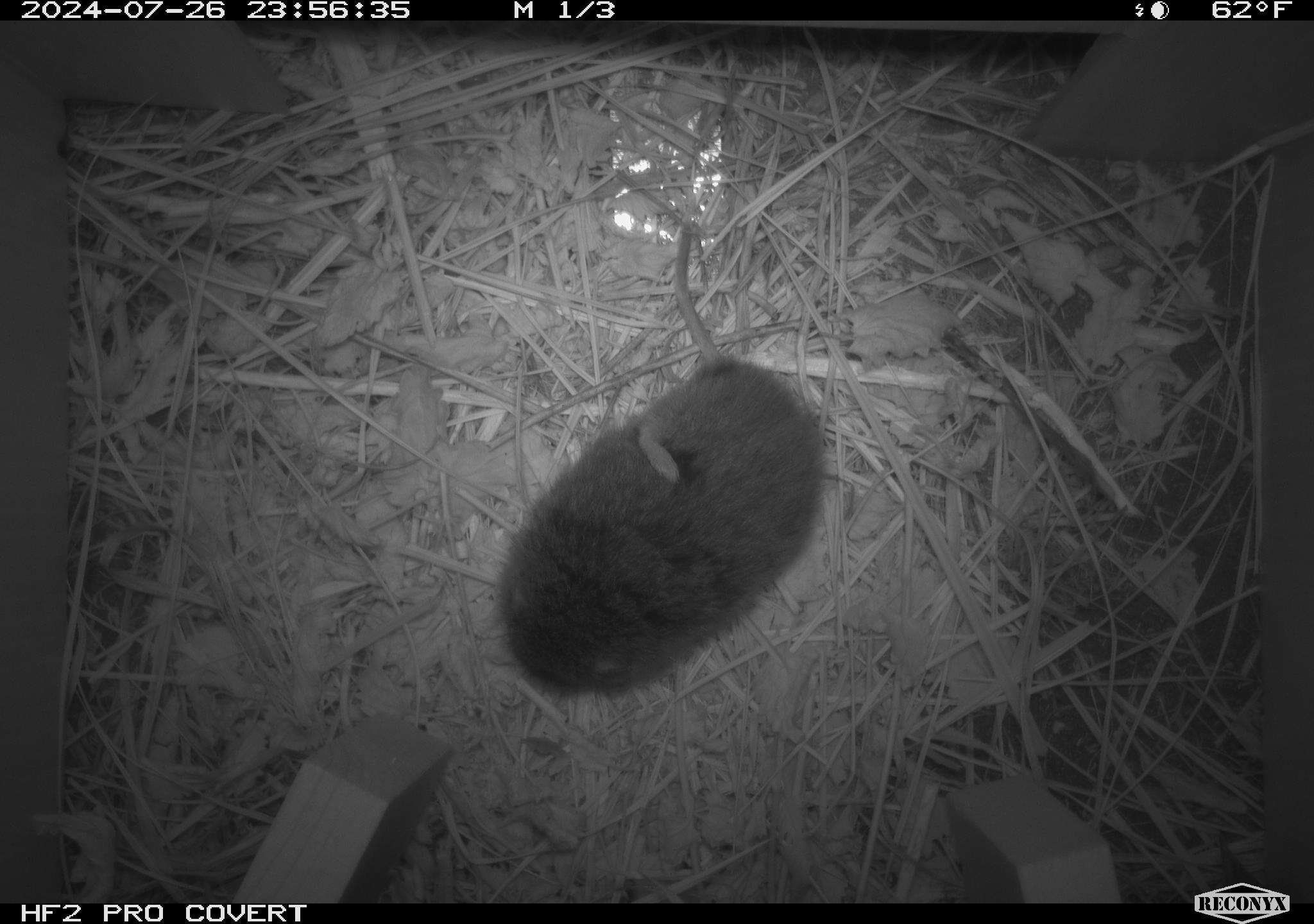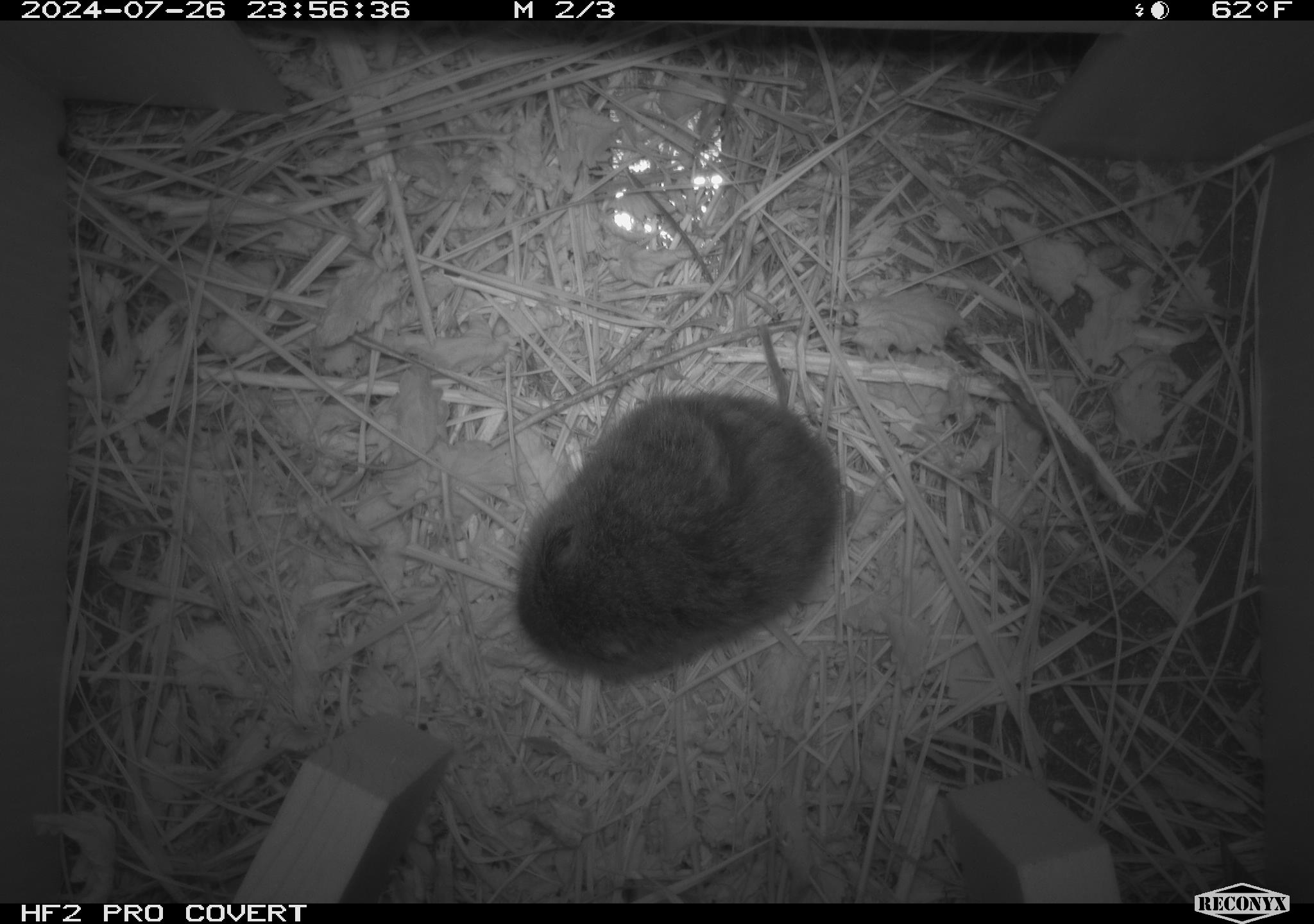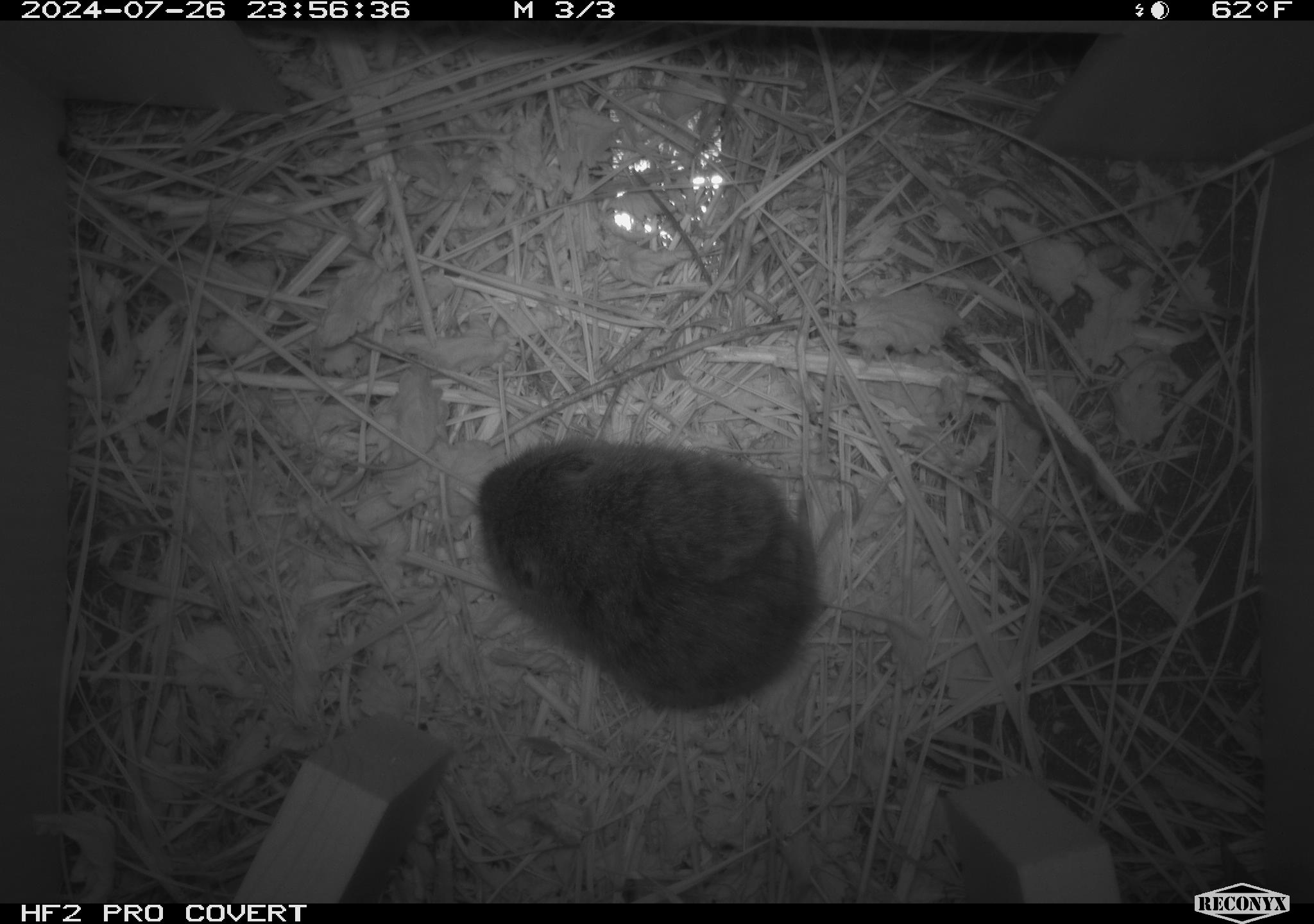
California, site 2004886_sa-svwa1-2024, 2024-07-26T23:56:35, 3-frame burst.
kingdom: Animalia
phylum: Chordata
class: Mammalia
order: Rodentia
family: Cricetidae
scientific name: Arvicolinae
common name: voles, lemmings, and muskrats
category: arvicolinae subfamily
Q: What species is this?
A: Arvicolinae subfamily (voles, lemmings, and muskrats) (Arvicolinae).